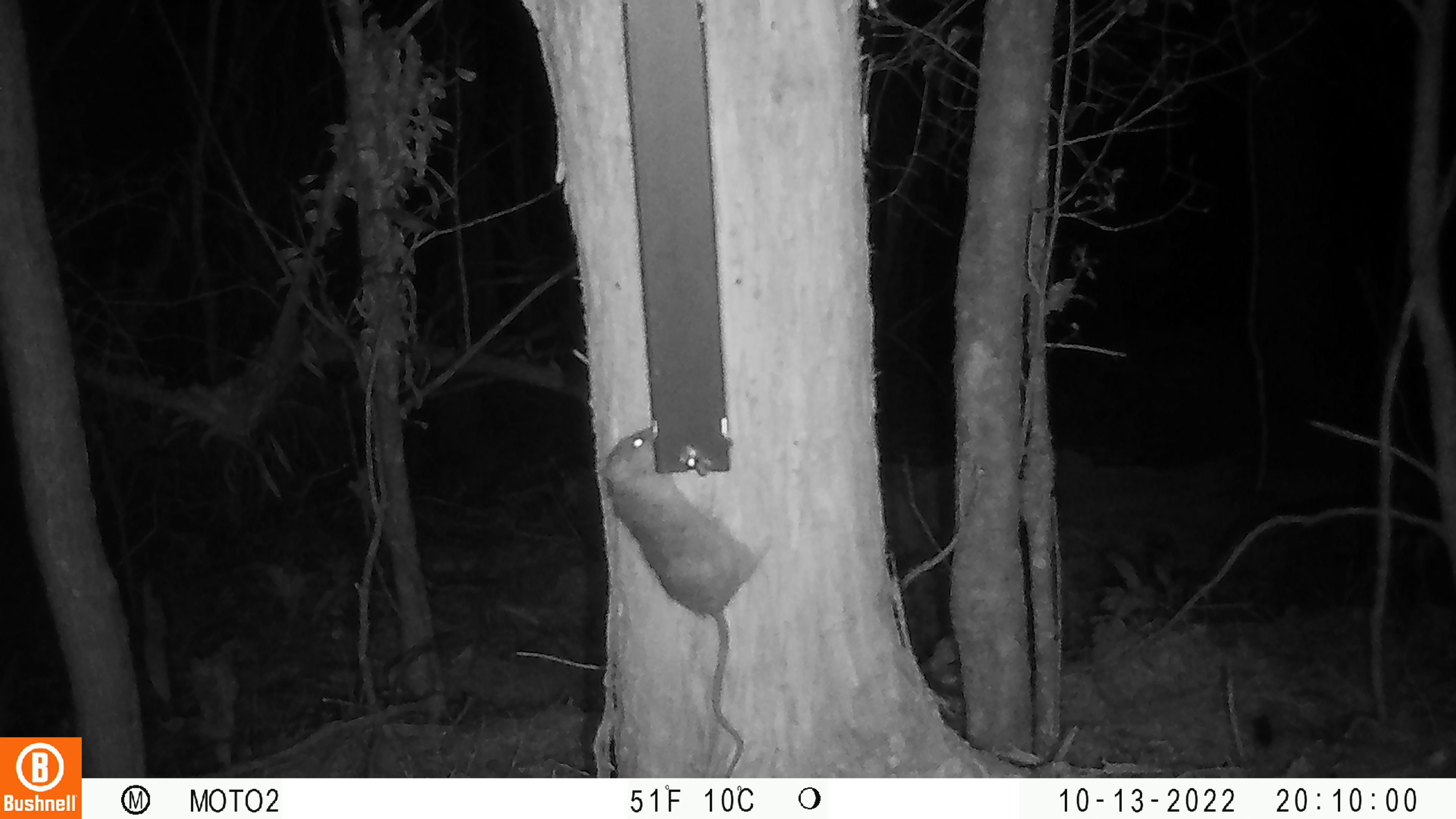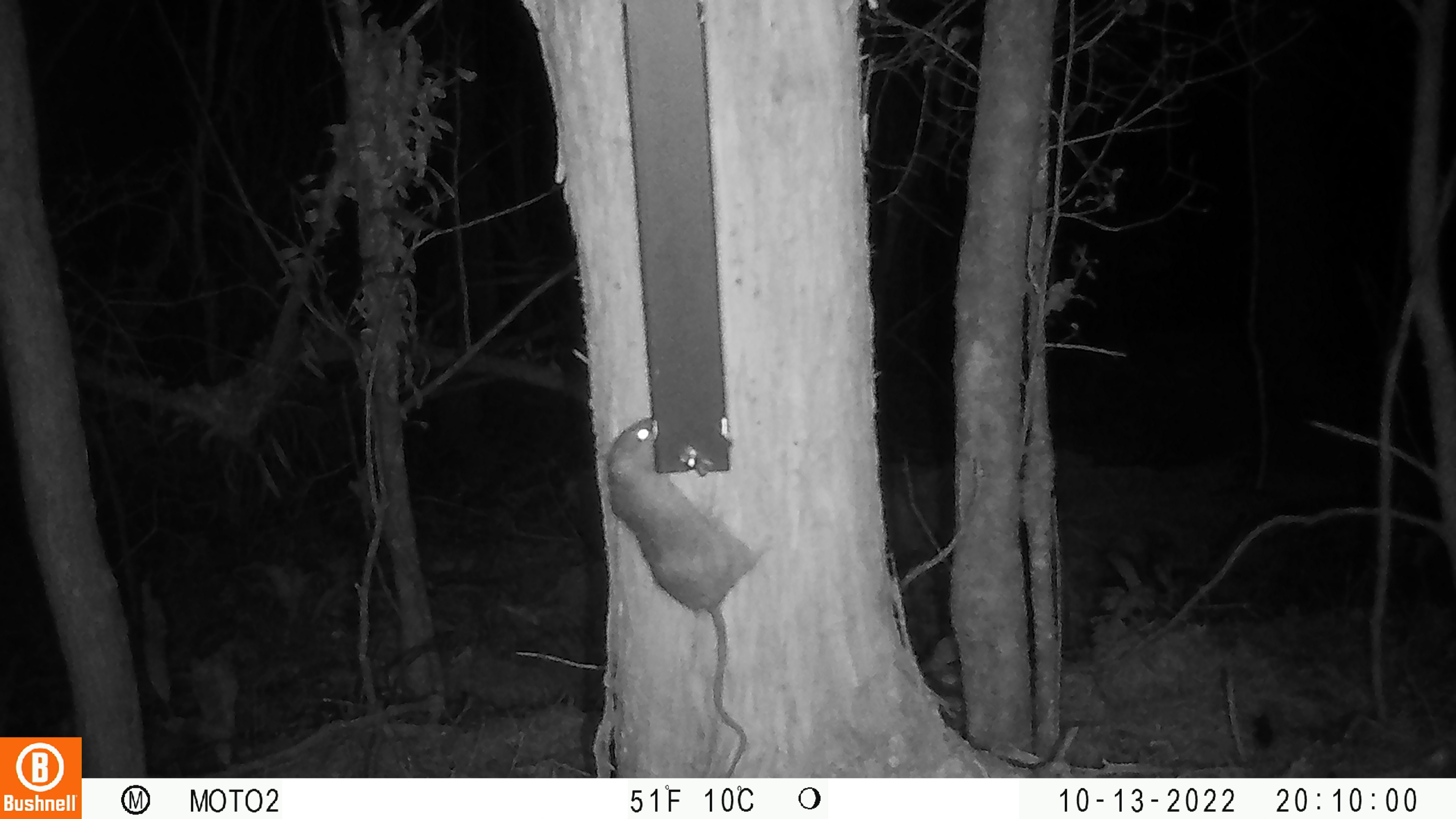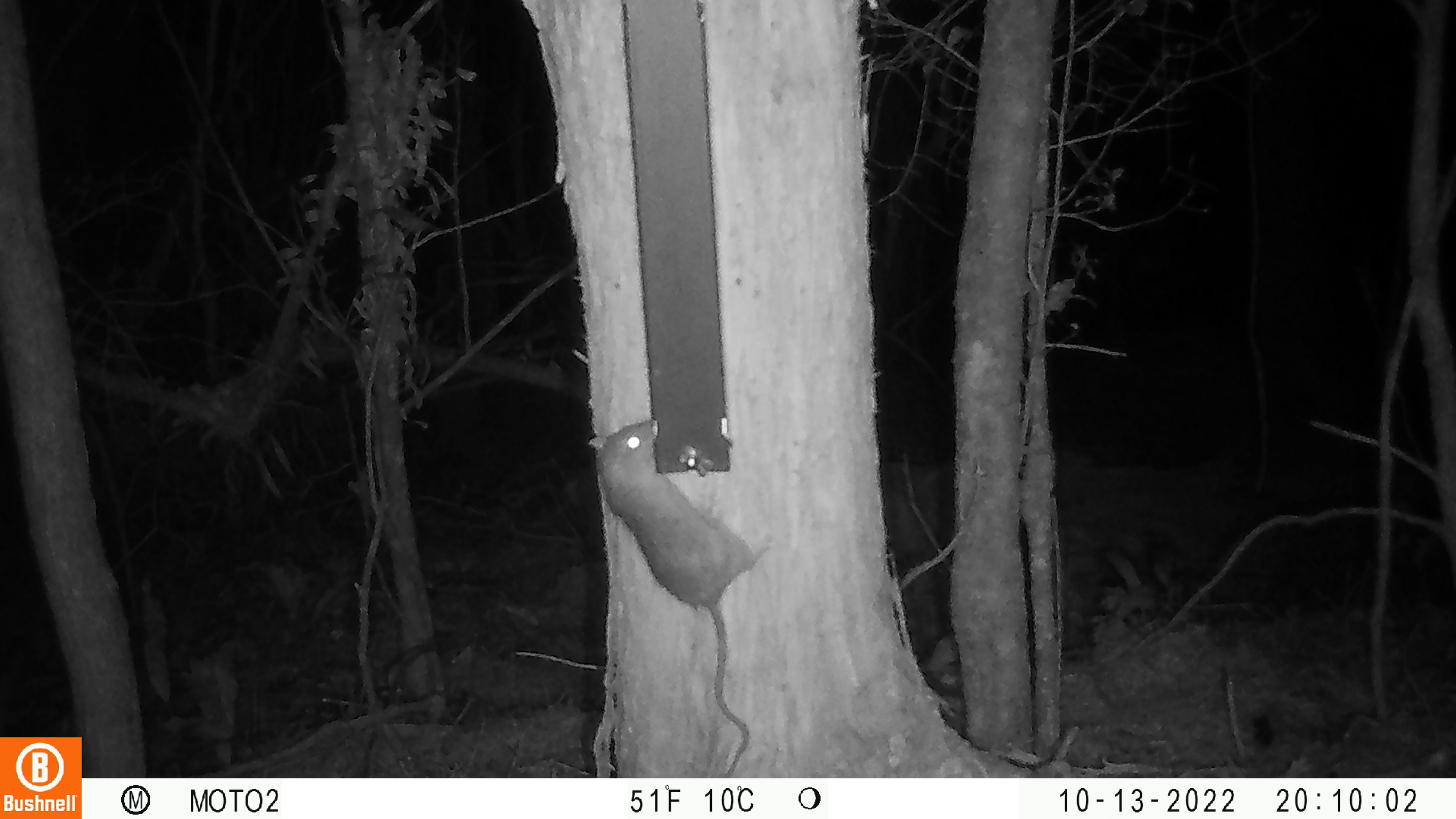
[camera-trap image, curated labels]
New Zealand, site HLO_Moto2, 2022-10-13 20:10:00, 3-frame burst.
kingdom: Animalia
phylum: Chordata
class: Mammalia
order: Rodentia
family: Muridae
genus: Rattus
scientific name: Rattus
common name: rat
Rat (Rattus).